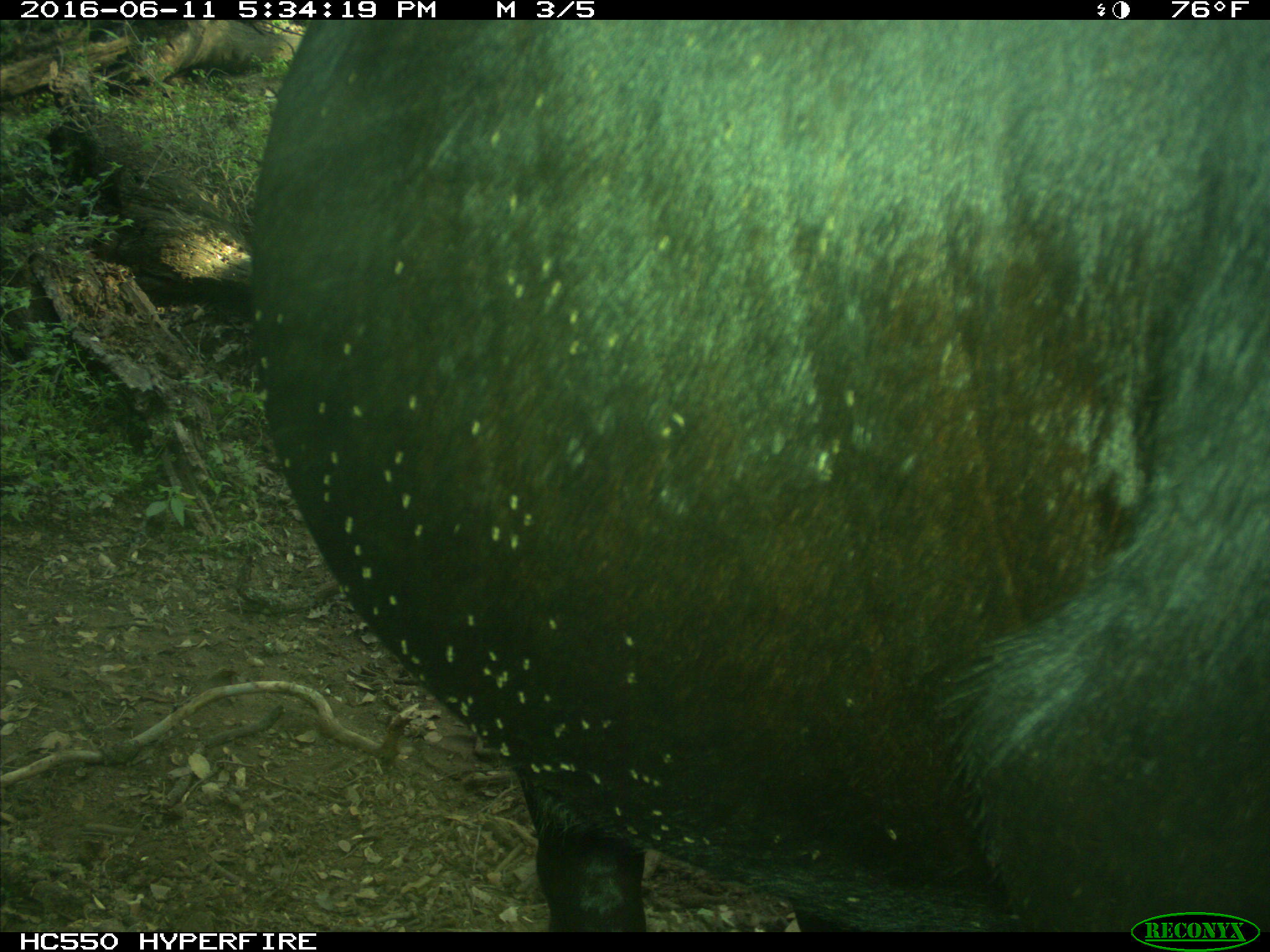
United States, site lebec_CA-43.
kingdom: Animalia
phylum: Chordata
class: Mammalia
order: Artiodactyla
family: Bovidae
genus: Bos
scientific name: Bos taurus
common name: domestic cow